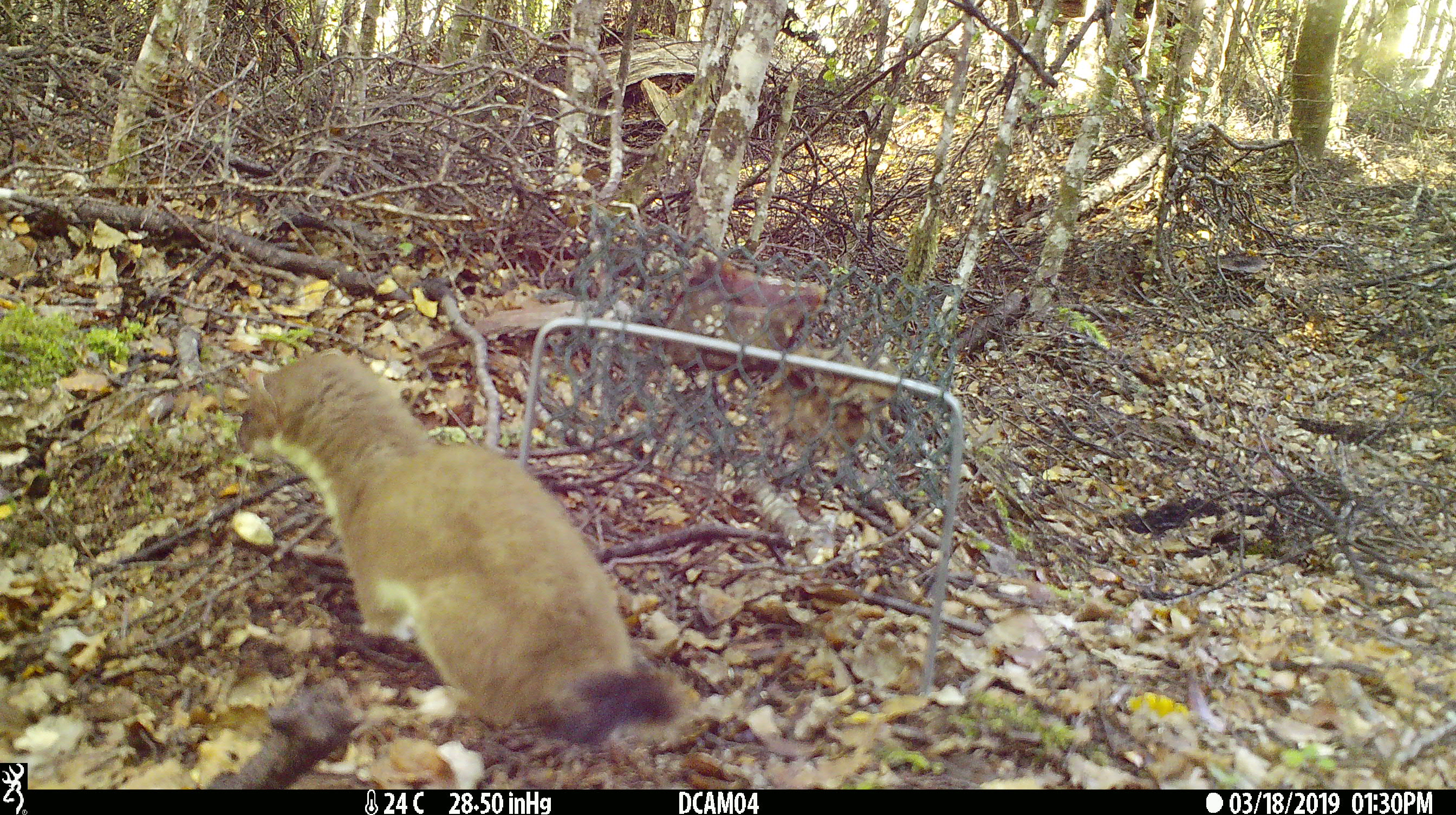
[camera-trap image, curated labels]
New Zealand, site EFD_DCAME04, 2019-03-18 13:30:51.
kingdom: Animalia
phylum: Chordata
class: Mammalia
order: Carnivora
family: Mustelidae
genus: Mustela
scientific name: Mustela erminea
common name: stoat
Stoat (Mustela erminea).